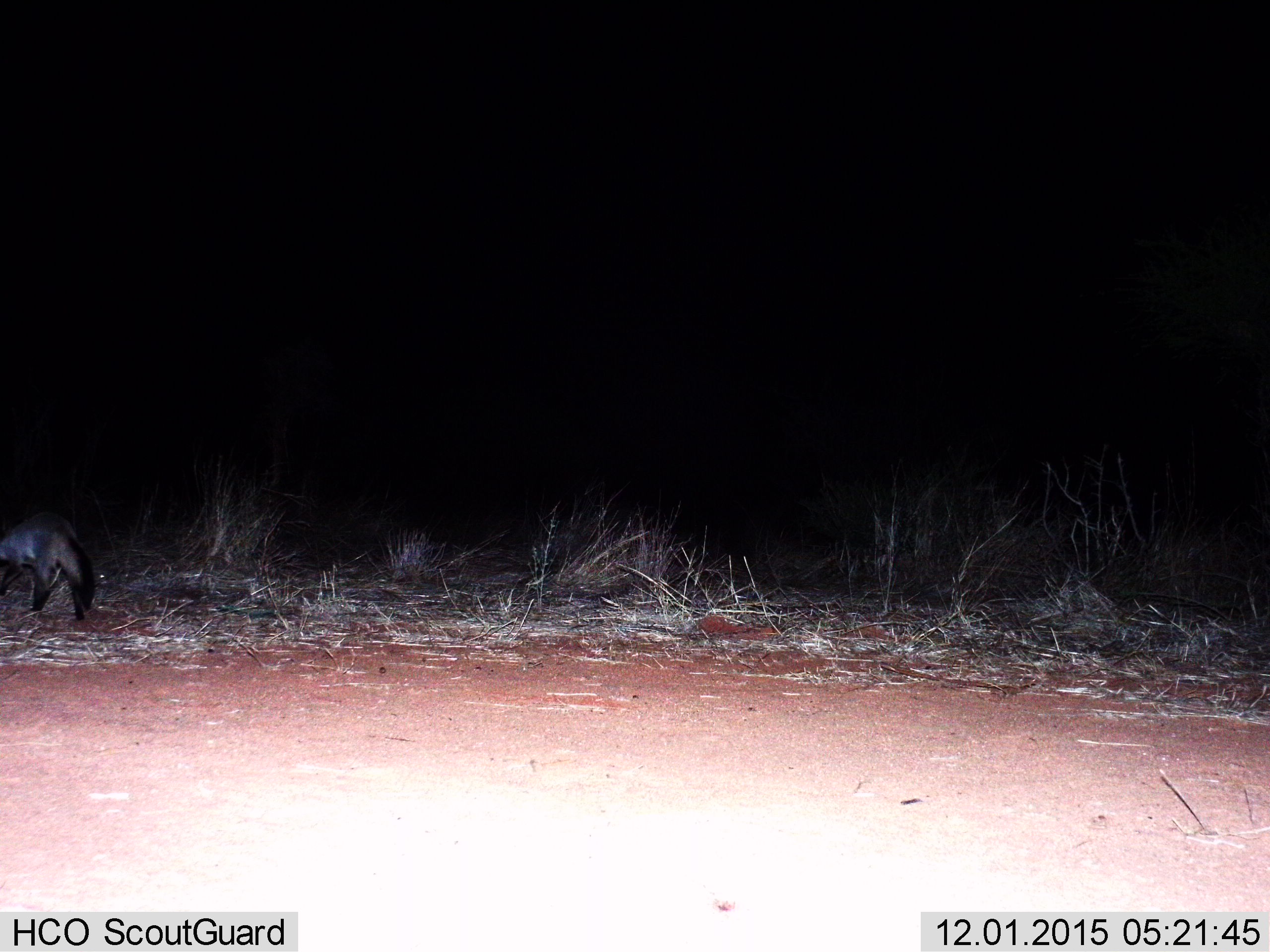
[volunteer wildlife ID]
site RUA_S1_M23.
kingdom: Animalia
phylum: Chordata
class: Mammalia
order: Carnivora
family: Canidae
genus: Otocyon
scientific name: Otocyon megalotis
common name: bat-eared fox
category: foxbateared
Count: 1.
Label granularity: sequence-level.